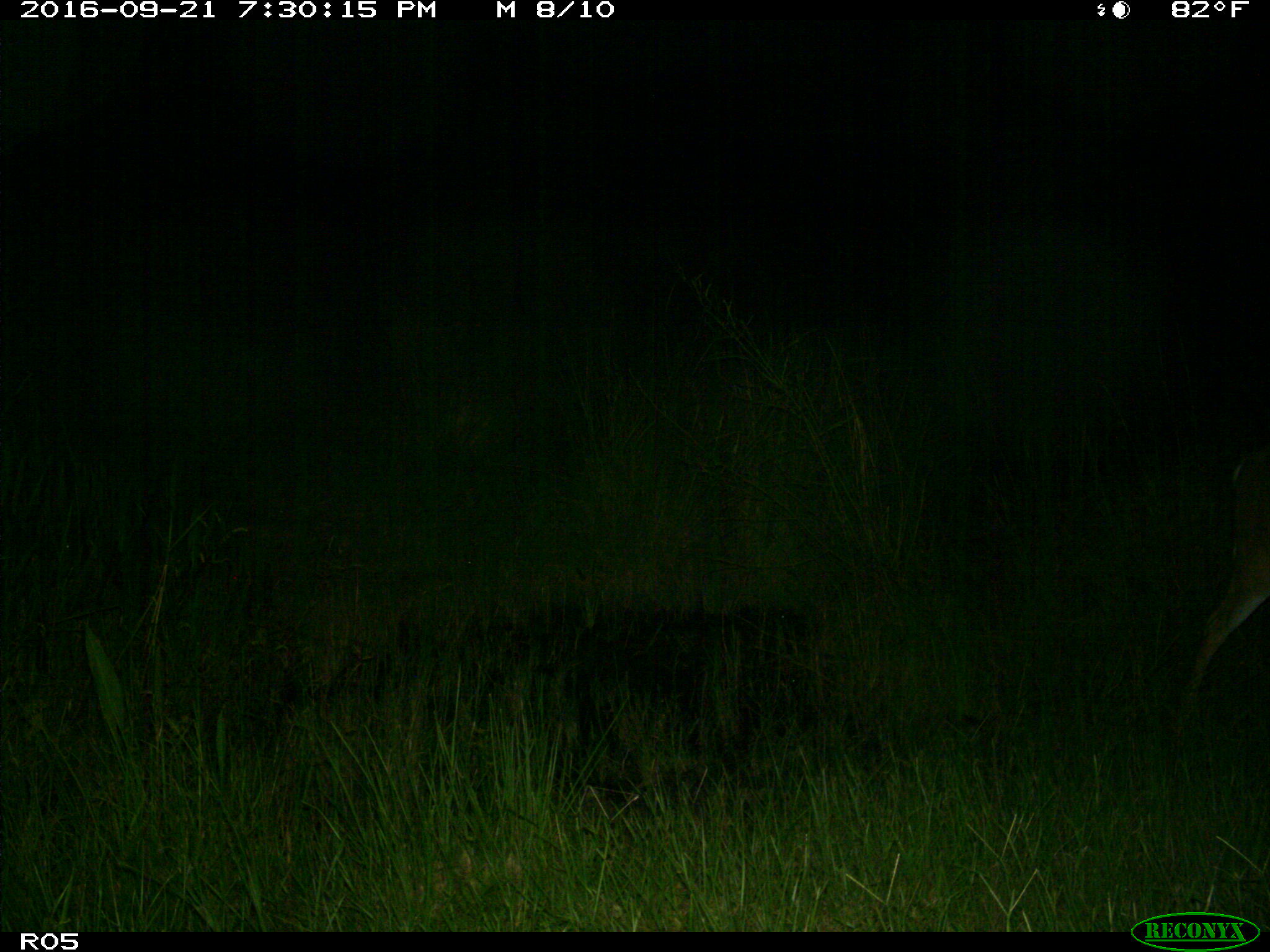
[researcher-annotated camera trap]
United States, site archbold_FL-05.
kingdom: Animalia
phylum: Chordata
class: Mammalia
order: Artiodactyla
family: Cervidae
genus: Odocoileus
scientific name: Odocoileus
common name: deer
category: unidentified deer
Unidentified deer (deer) (Odocoileus).